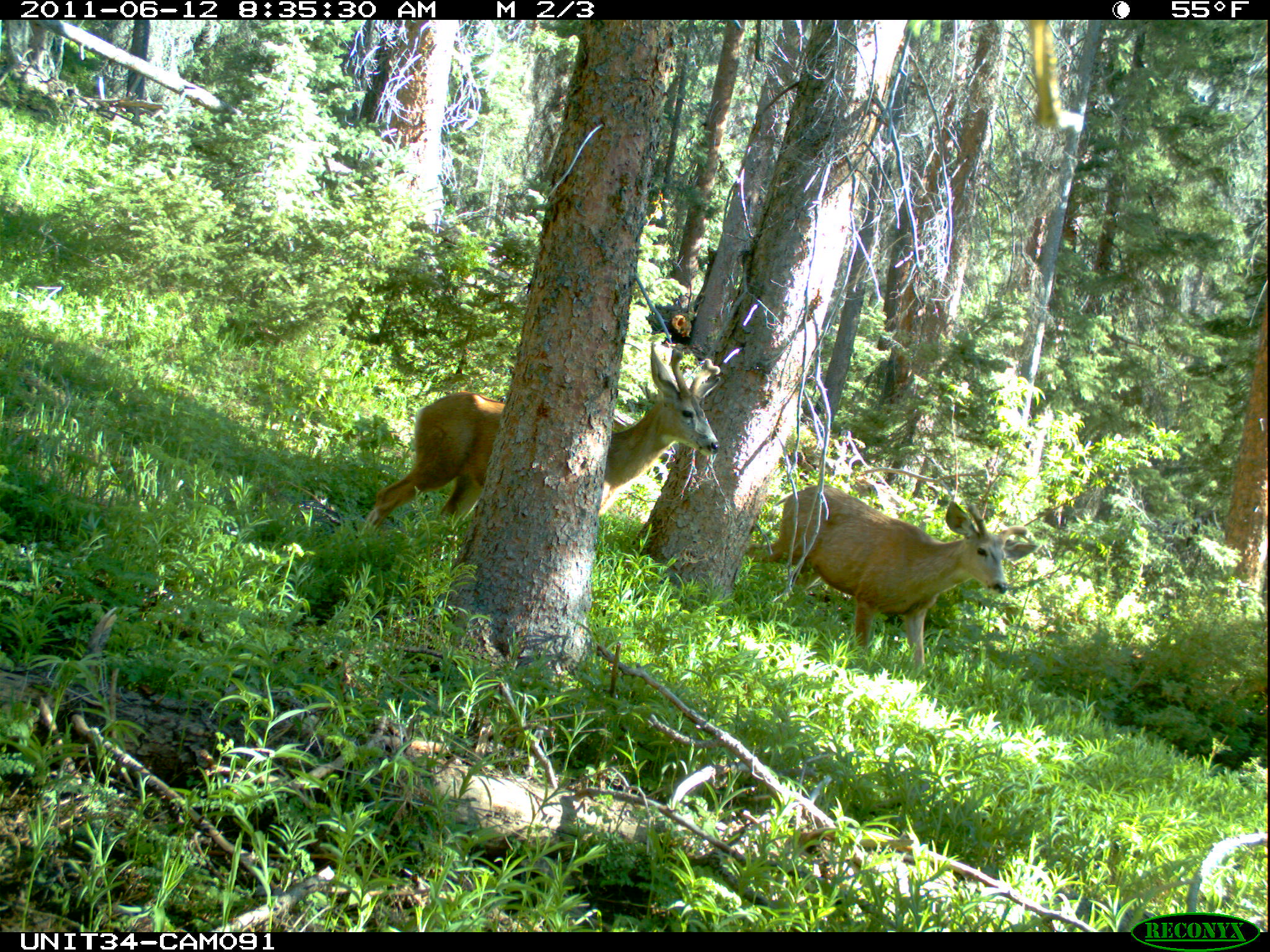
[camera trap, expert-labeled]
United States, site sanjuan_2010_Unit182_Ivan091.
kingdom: Animalia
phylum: Chordata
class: Mammalia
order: Artiodactyla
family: Cervidae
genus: Odocoileus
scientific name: Odocoileus hemionus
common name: mule deer